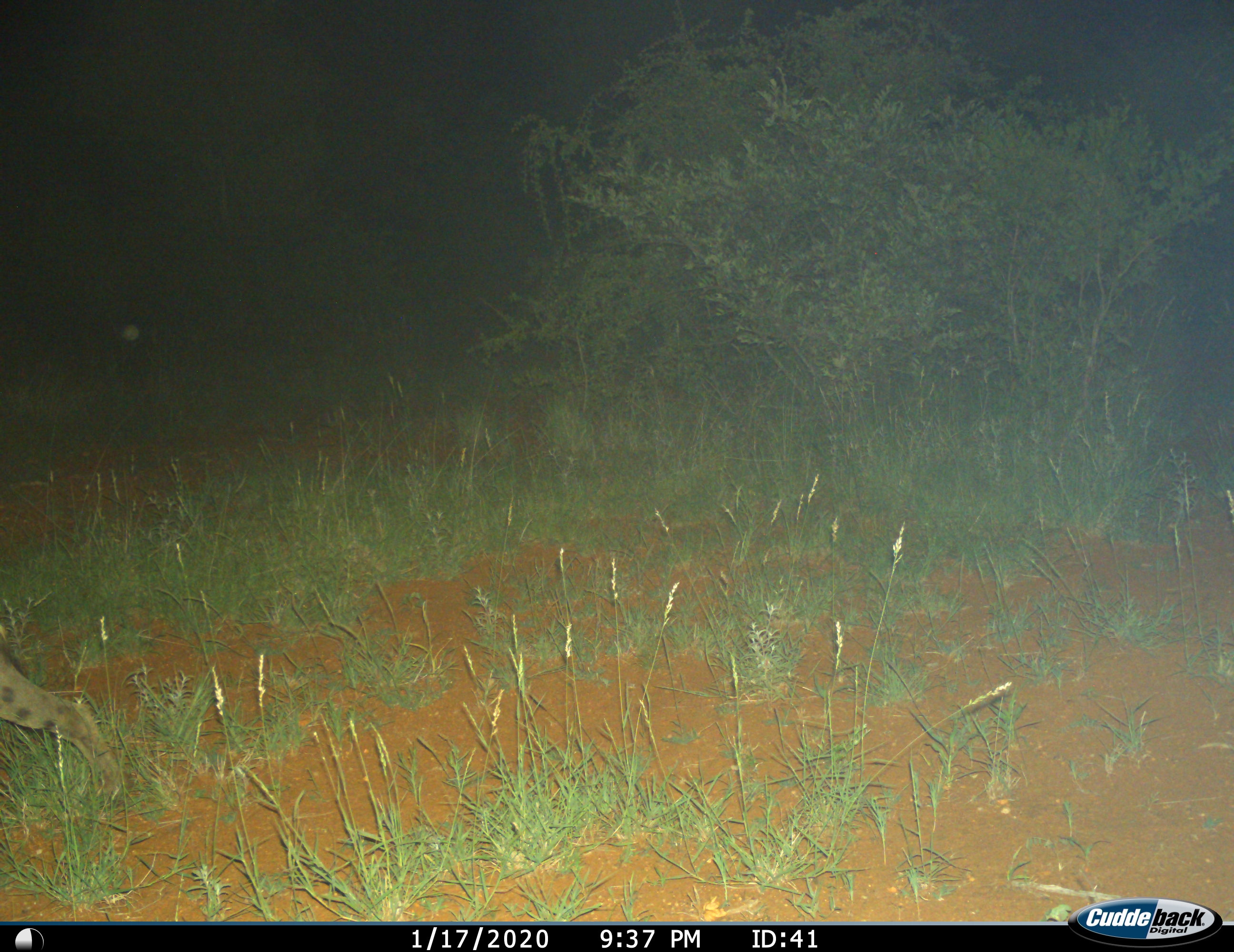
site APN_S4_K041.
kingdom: Animalia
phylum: Chordata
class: Mammalia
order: Carnivora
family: Hyaenidae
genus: Crocuta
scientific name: Crocuta crocuta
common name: spotted hyena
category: hyenaspotted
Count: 1.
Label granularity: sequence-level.